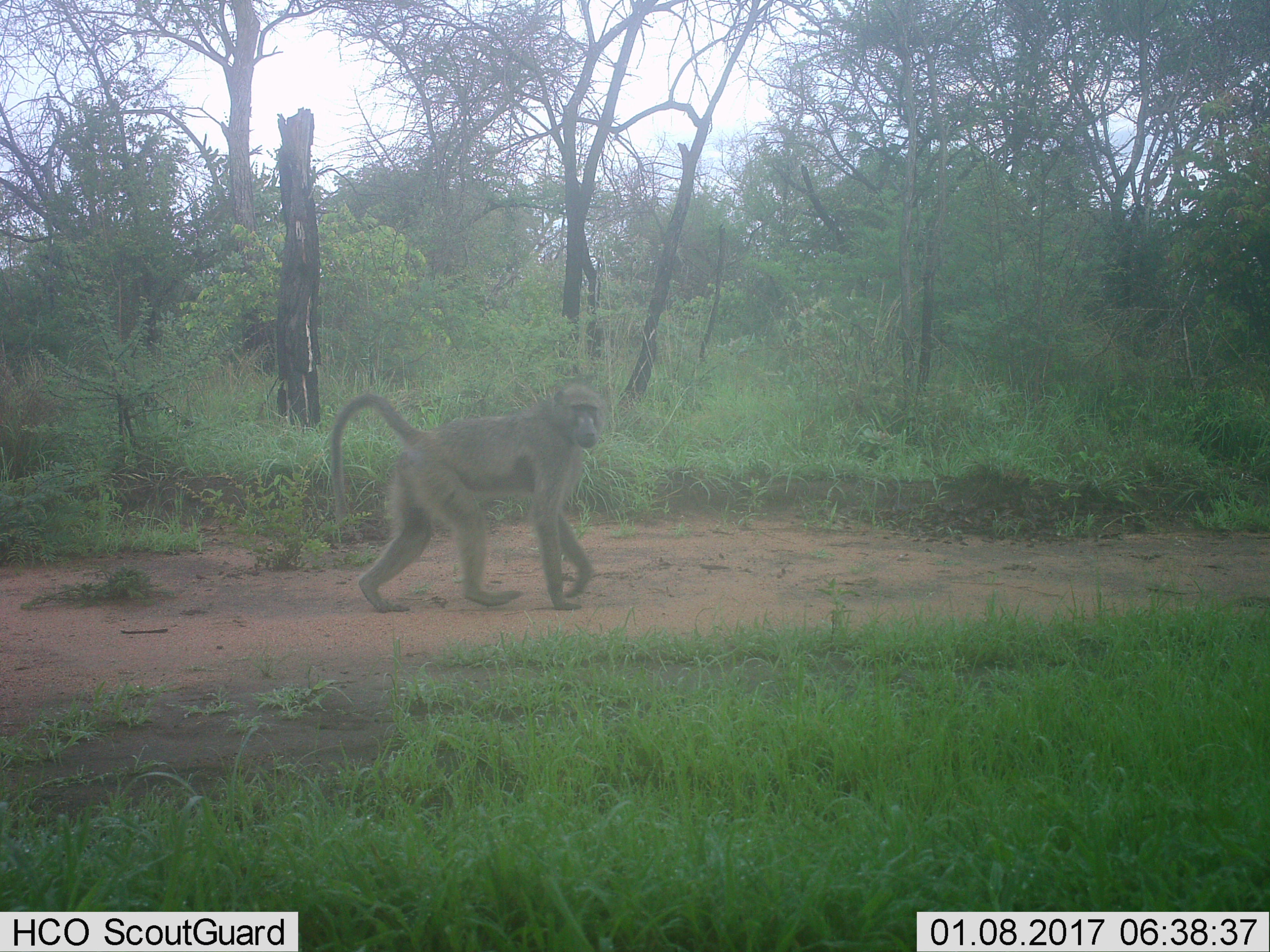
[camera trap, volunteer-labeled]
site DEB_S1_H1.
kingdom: Animalia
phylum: Chordata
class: Mammalia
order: Primates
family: Cercopithecidae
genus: Papio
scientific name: Papio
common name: baboon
Baboon (Papio), count 1. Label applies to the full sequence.